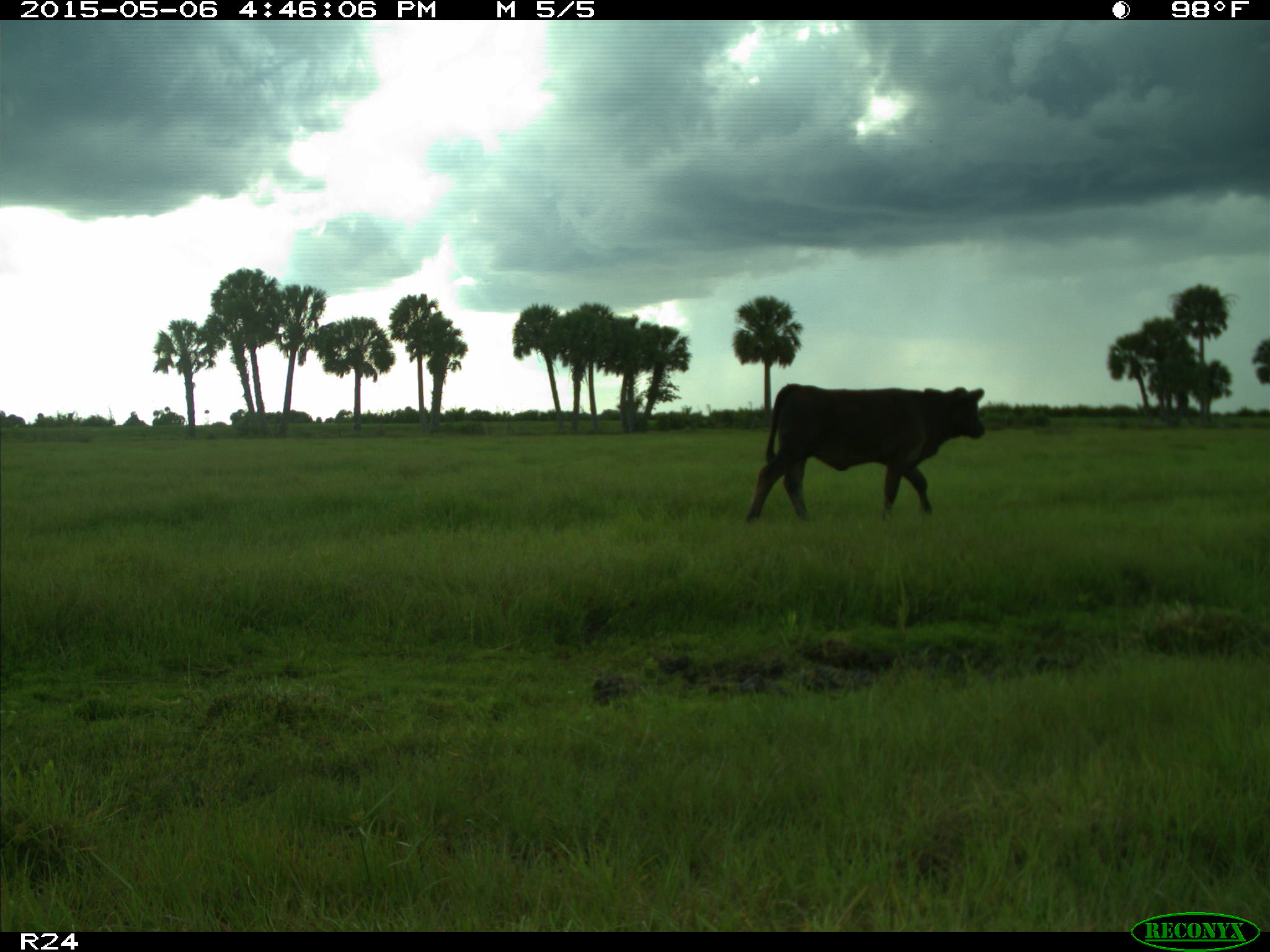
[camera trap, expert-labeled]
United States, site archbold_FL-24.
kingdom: Animalia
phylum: Chordata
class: Mammalia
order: Artiodactyla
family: Bovidae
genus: Bos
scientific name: Bos taurus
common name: domestic cow